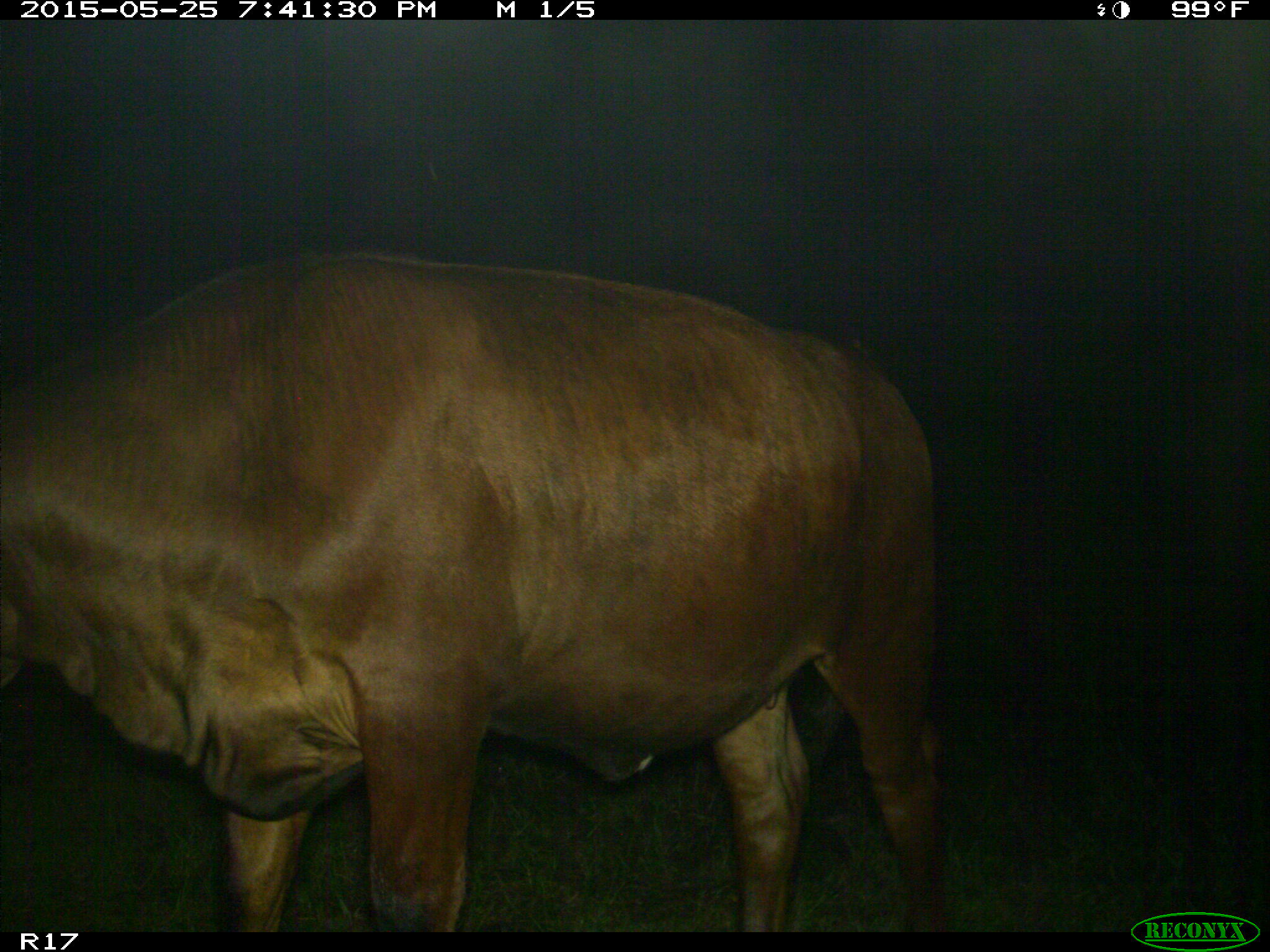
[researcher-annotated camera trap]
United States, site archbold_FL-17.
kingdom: Animalia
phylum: Chordata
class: Mammalia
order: Artiodactyla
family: Bovidae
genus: Bos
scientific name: Bos taurus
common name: domestic cow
Bos taurus (domestic cow).